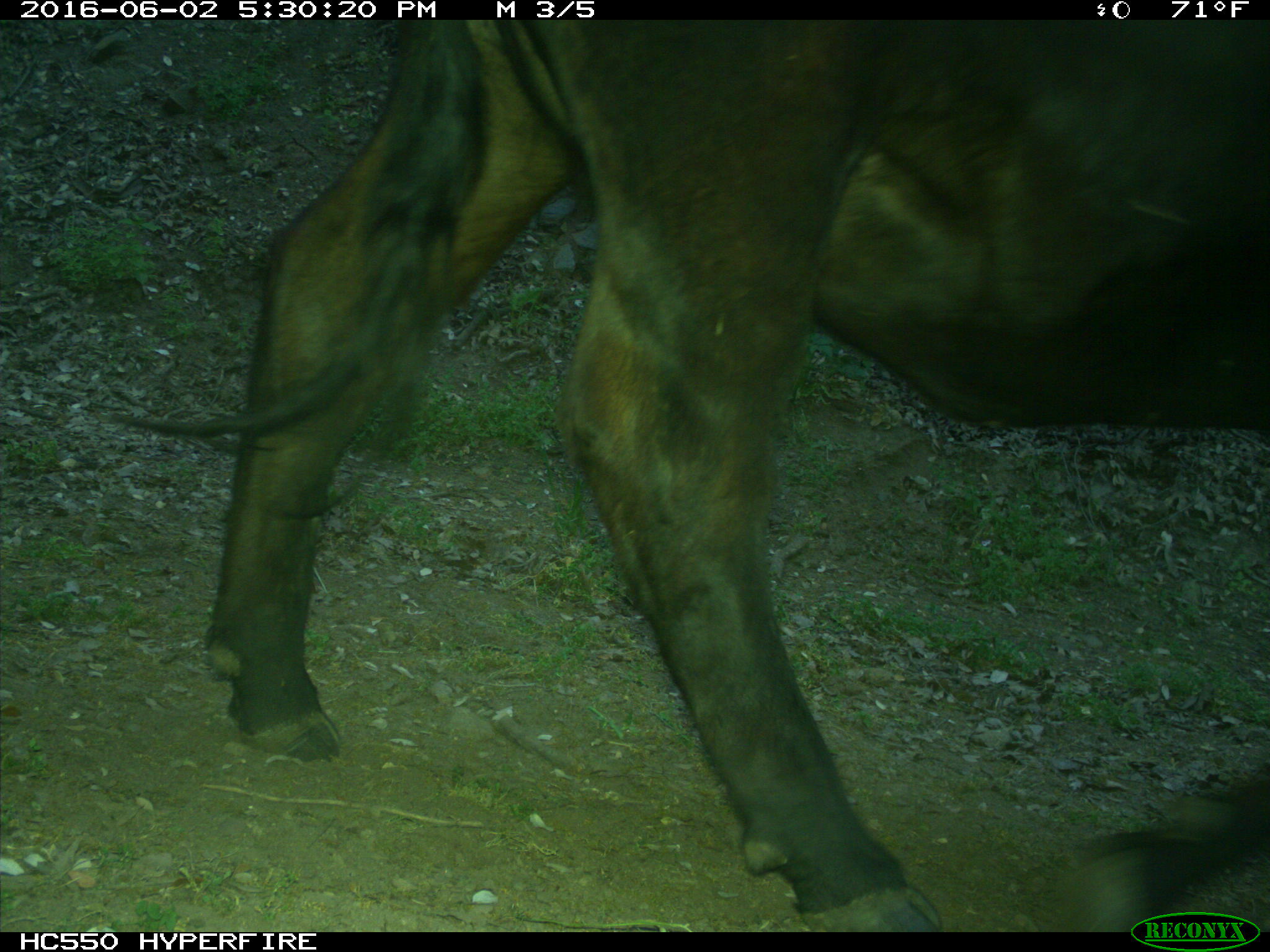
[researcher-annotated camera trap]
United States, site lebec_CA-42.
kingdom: Animalia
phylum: Chordata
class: Mammalia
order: Artiodactyla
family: Bovidae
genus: Bos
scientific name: Bos taurus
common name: domestic cow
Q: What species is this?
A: Bos taurus (domestic cow).